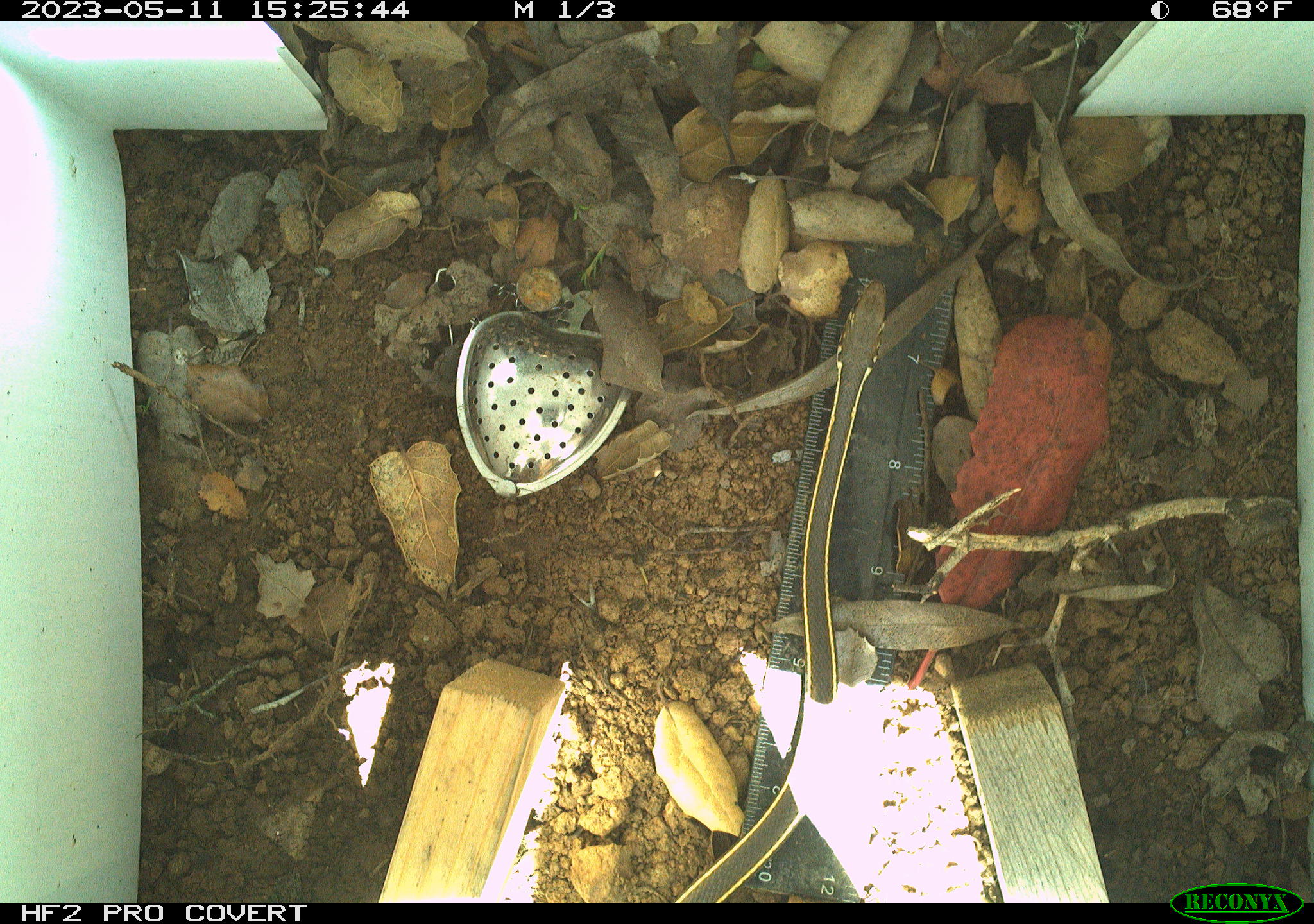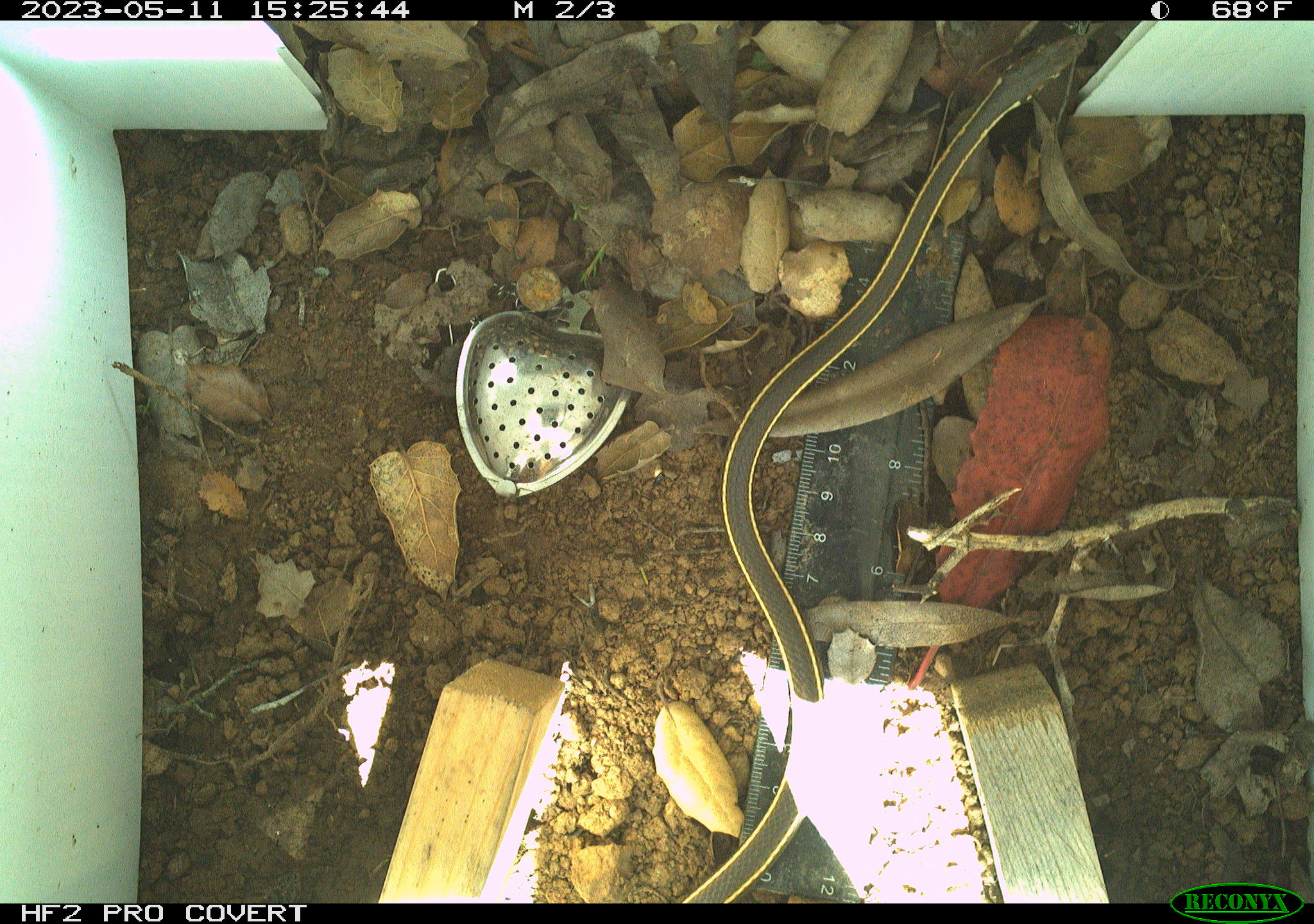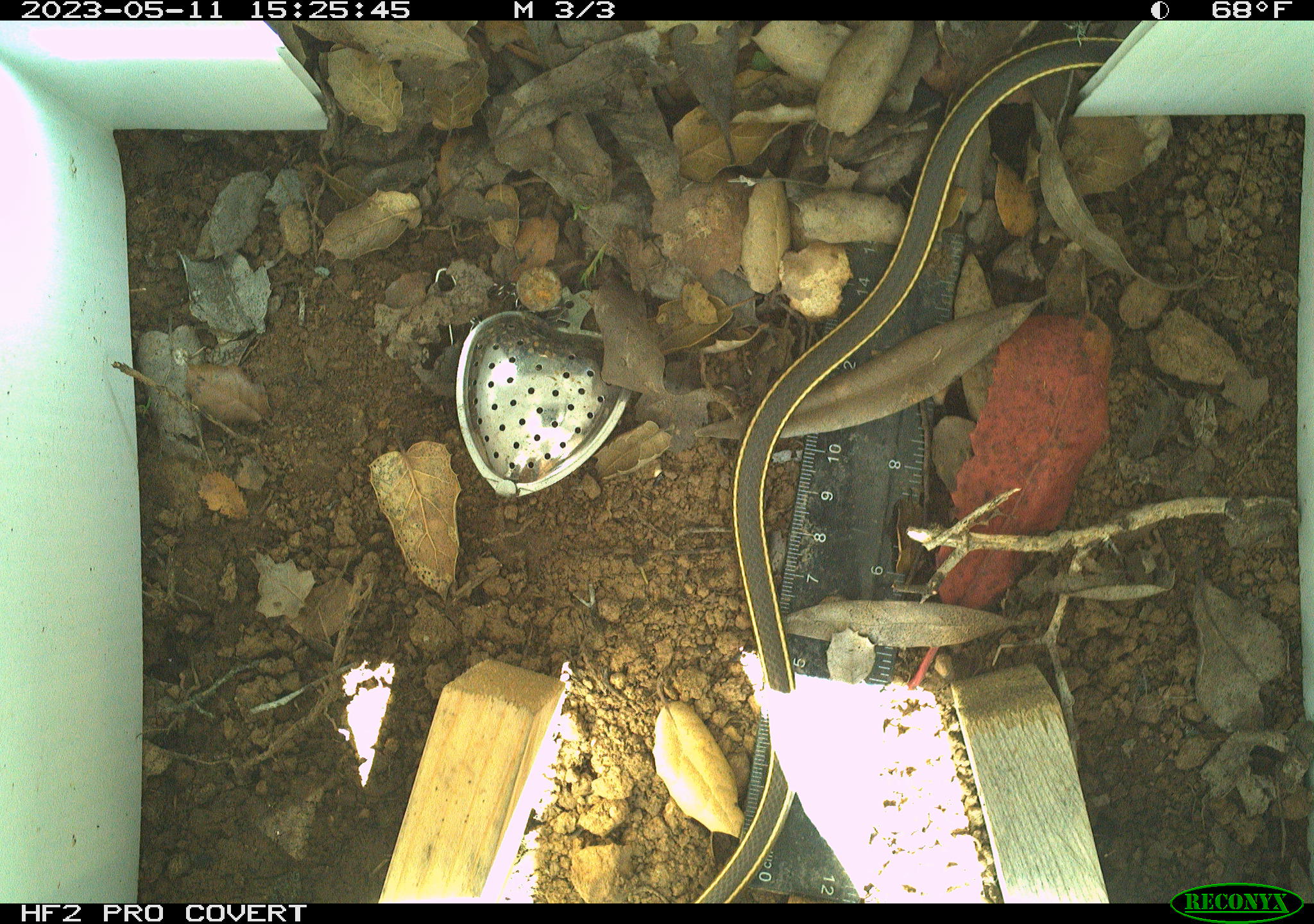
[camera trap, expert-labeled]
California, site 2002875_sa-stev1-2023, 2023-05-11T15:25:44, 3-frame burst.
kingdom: Animalia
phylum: Chordata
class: Reptilia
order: Squamata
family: Colubridae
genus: Masticophis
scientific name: Masticophis lateralis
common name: striped racer